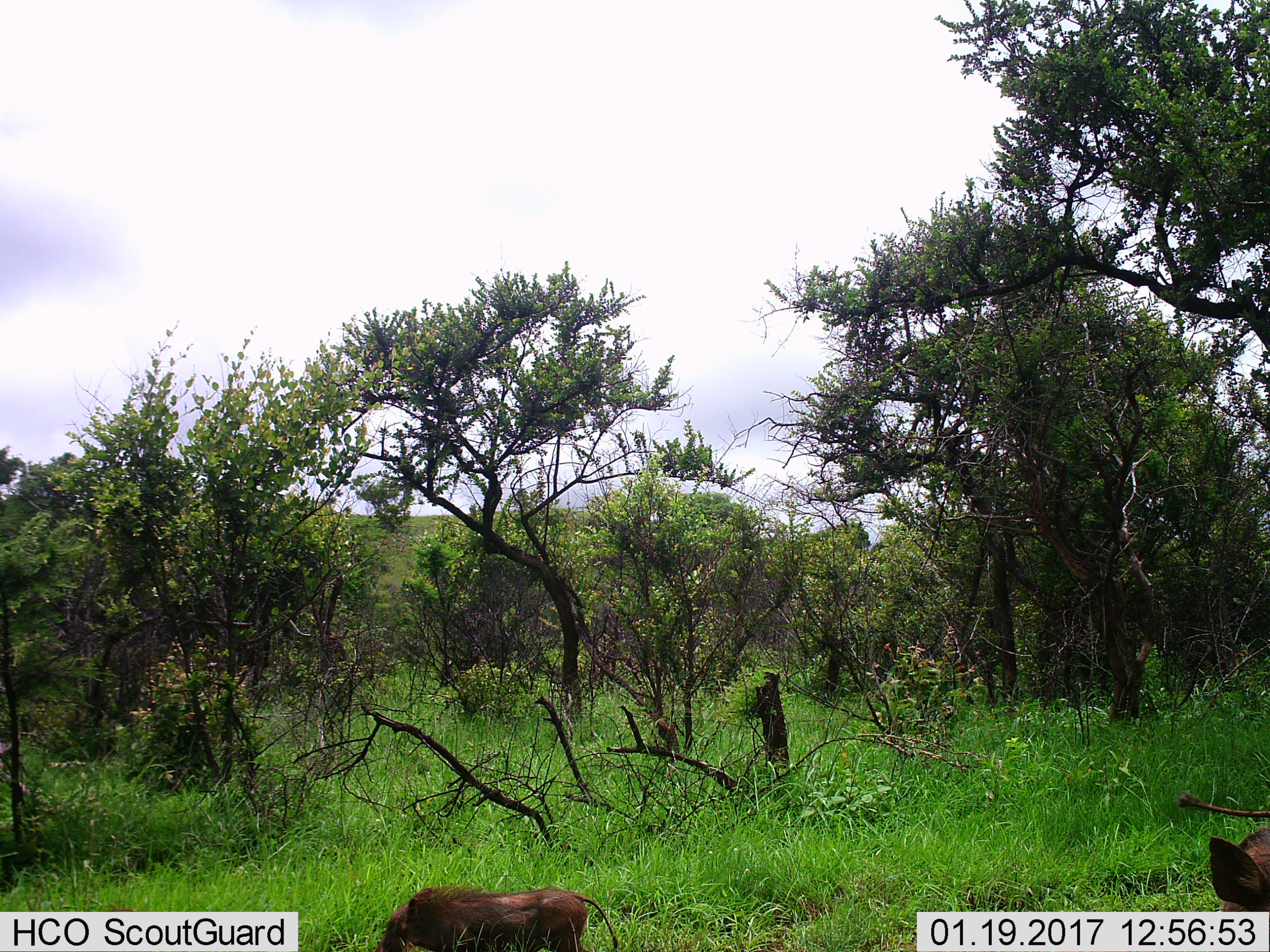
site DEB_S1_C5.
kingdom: Animalia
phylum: Chordata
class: Mammalia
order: Artiodactyla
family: Suidae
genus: Phacochoerus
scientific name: Phacochoerus africanus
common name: warthog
Warthog (Phacochoerus africanus), count 2. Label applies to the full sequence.